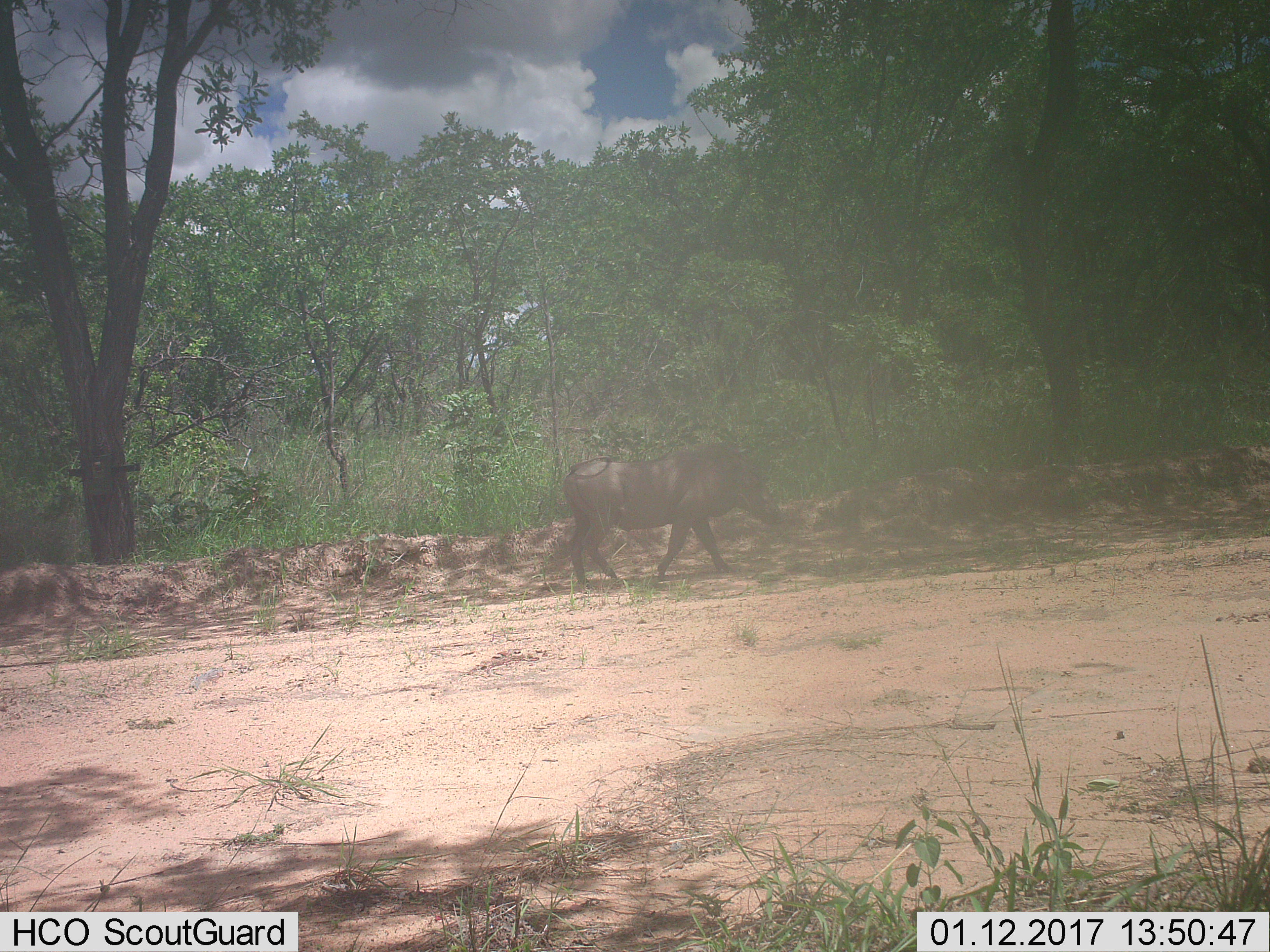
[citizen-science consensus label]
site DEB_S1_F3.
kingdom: Animalia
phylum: Chordata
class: Mammalia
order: Artiodactyla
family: Suidae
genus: Phacochoerus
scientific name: Phacochoerus africanus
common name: warthog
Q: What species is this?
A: Warthog (Phacochoerus africanus).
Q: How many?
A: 1.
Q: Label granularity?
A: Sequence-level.